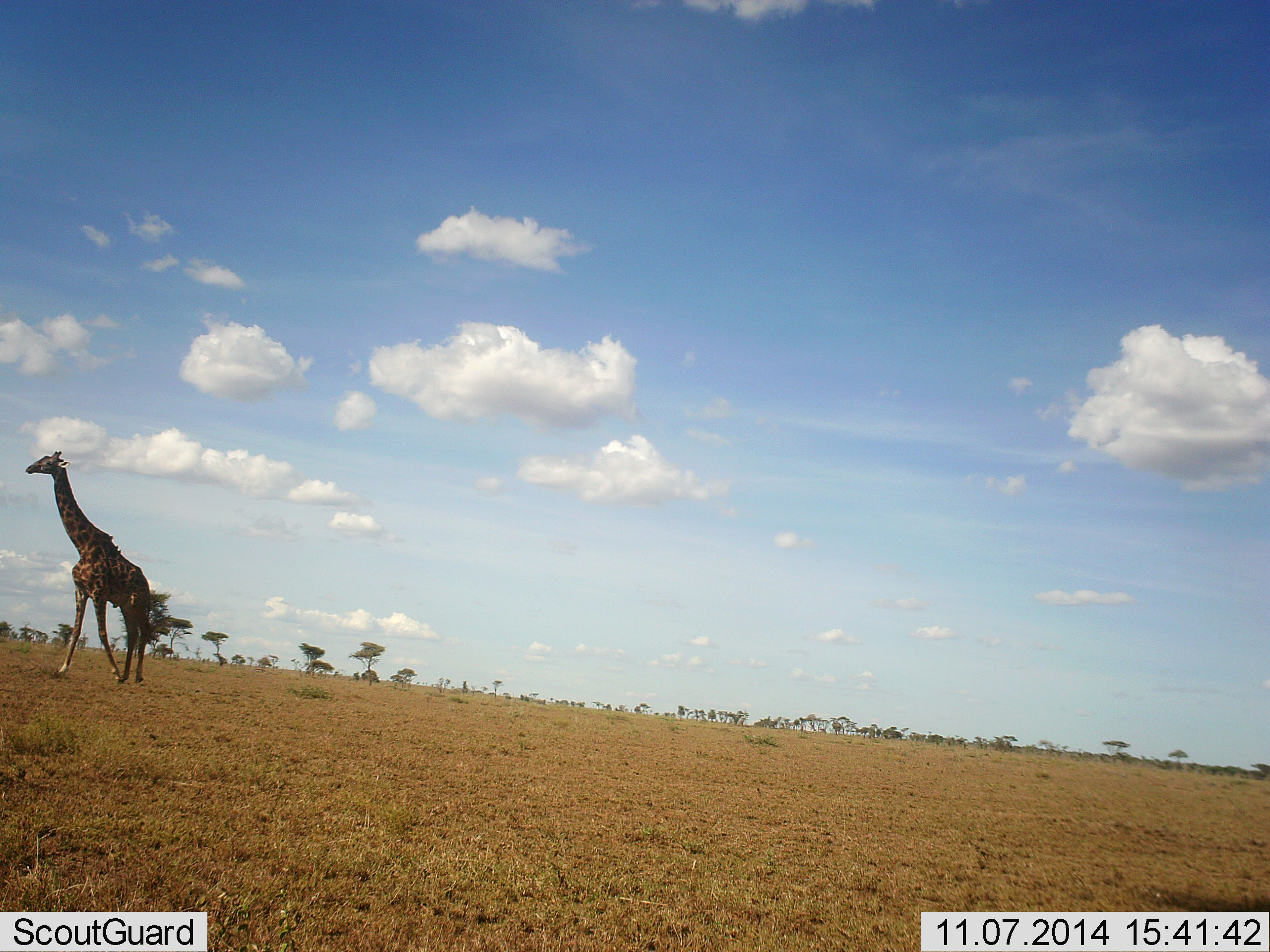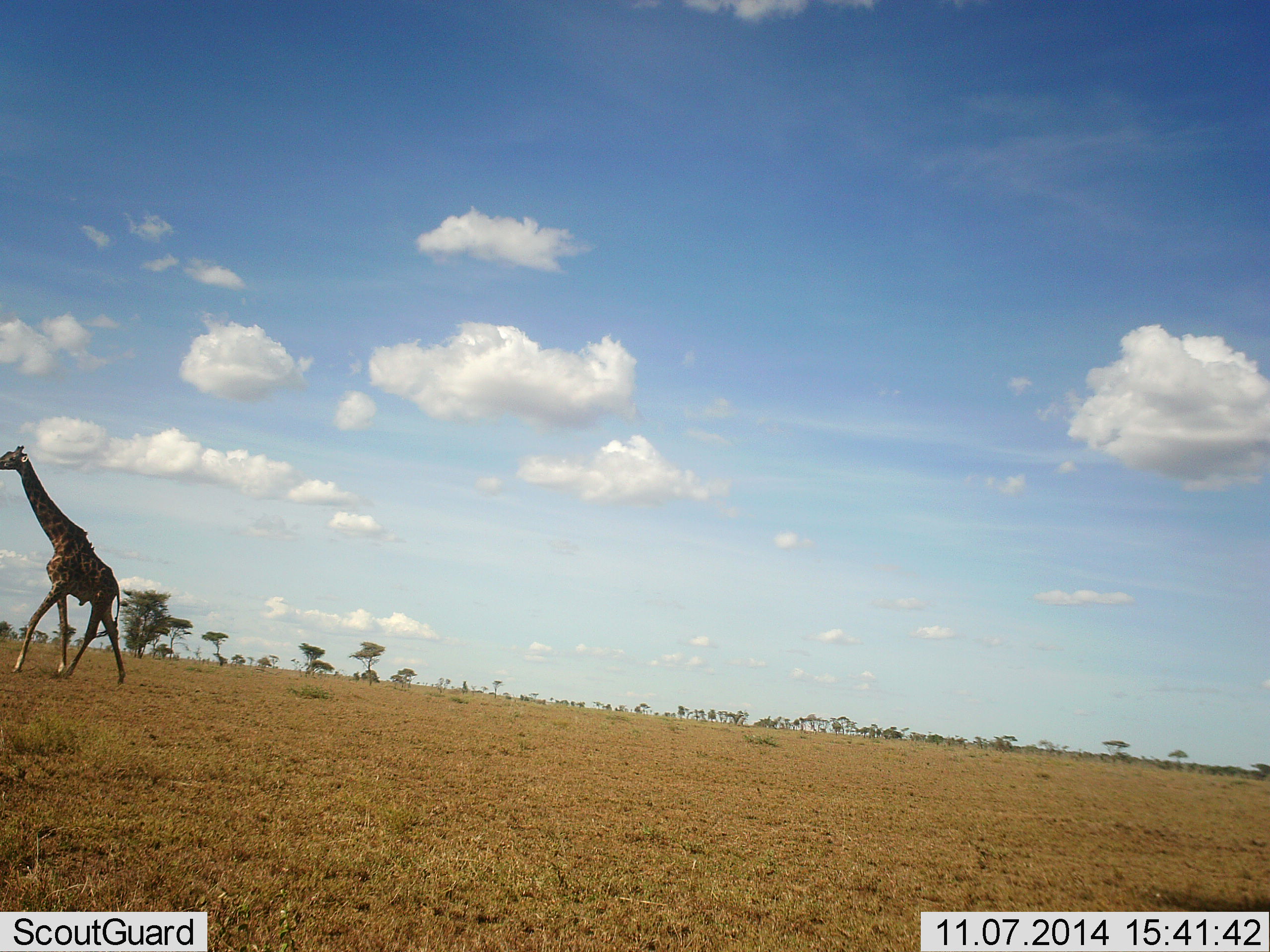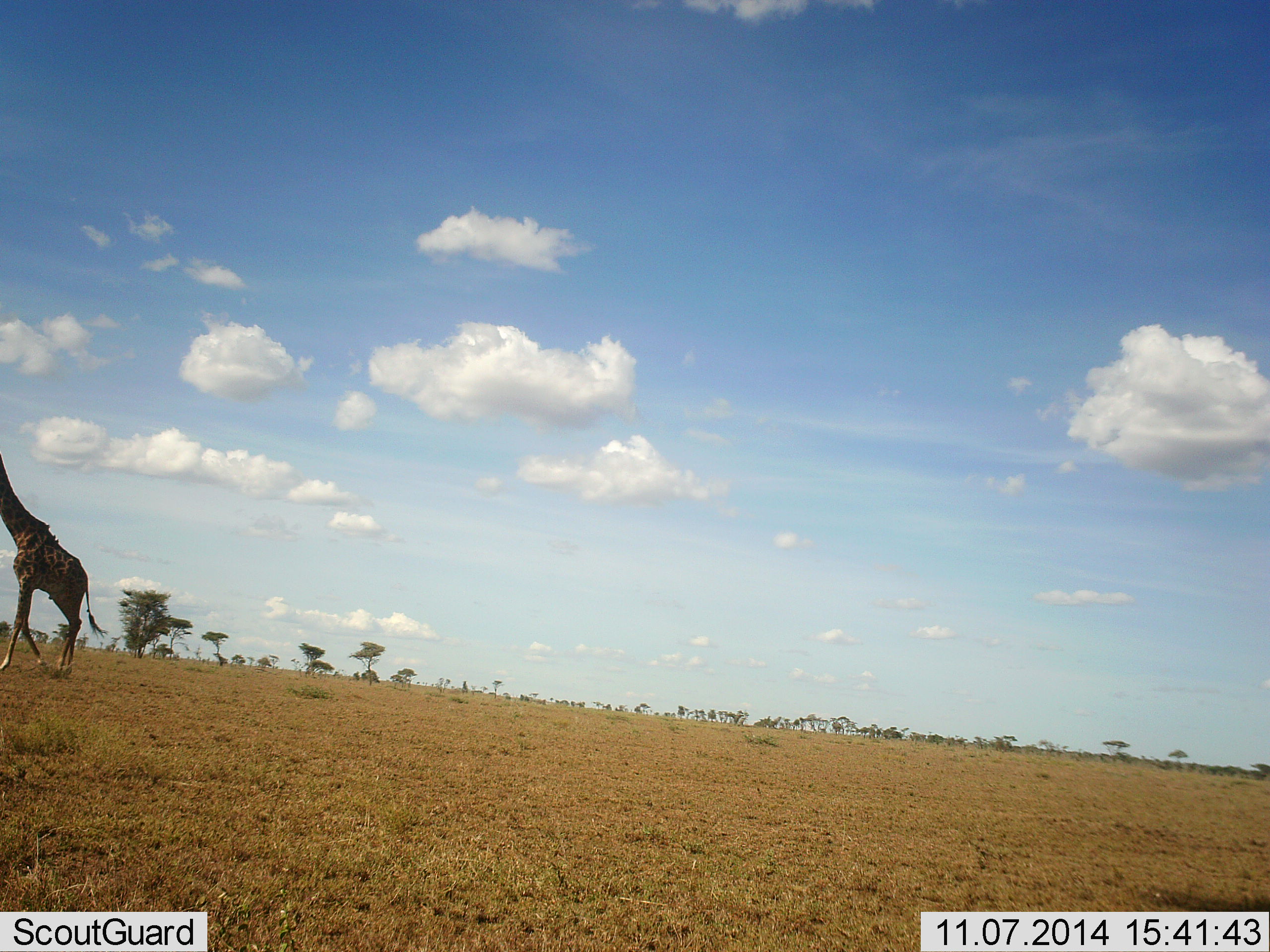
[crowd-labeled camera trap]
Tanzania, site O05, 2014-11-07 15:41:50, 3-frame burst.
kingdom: Animalia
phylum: Chordata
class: Mammalia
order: Artiodactyla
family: Giraffidae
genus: Giraffa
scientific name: Giraffa camelopardalis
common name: giraffe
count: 1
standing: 0%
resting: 0%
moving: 100%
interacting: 0%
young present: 0%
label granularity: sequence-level